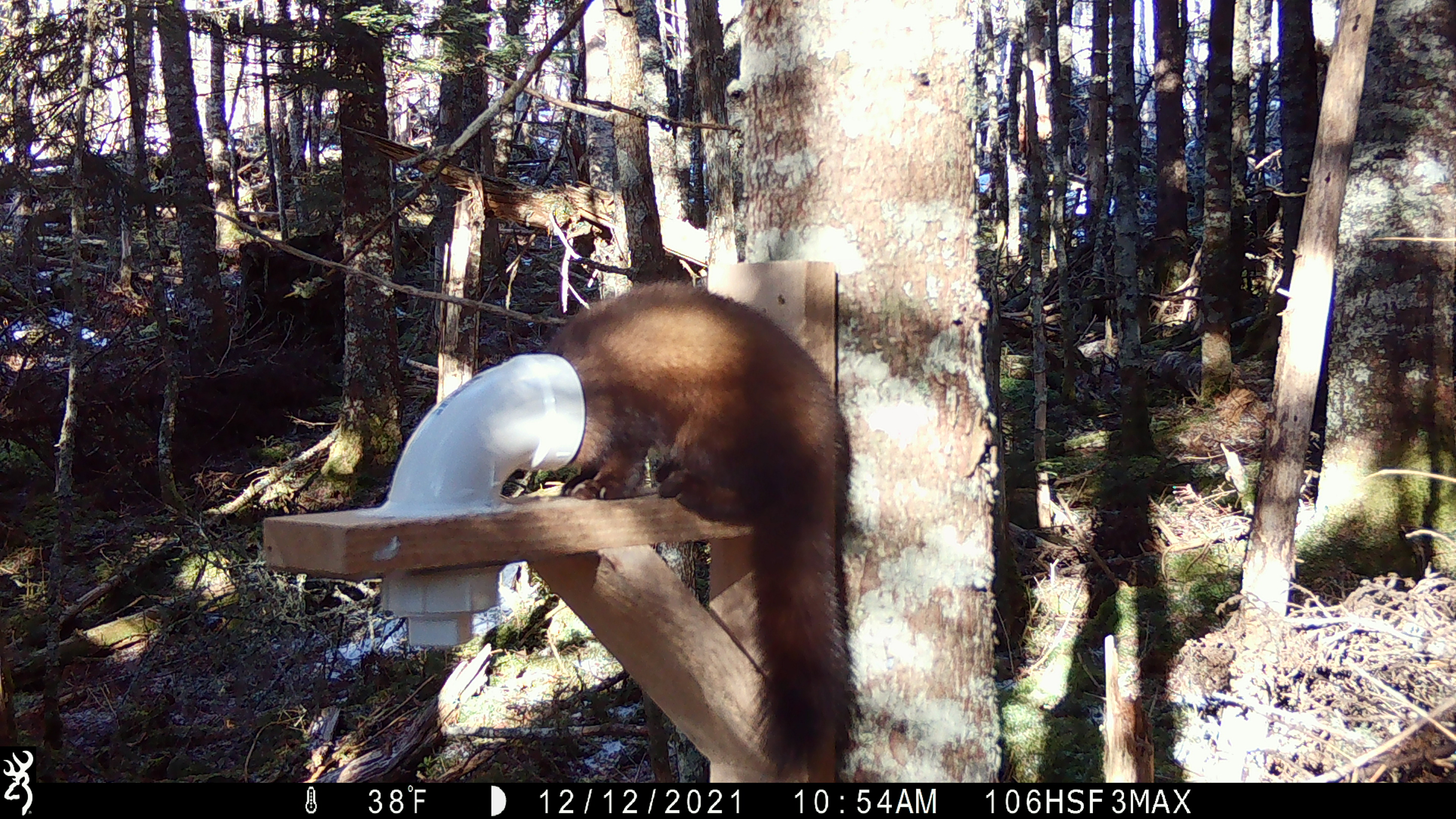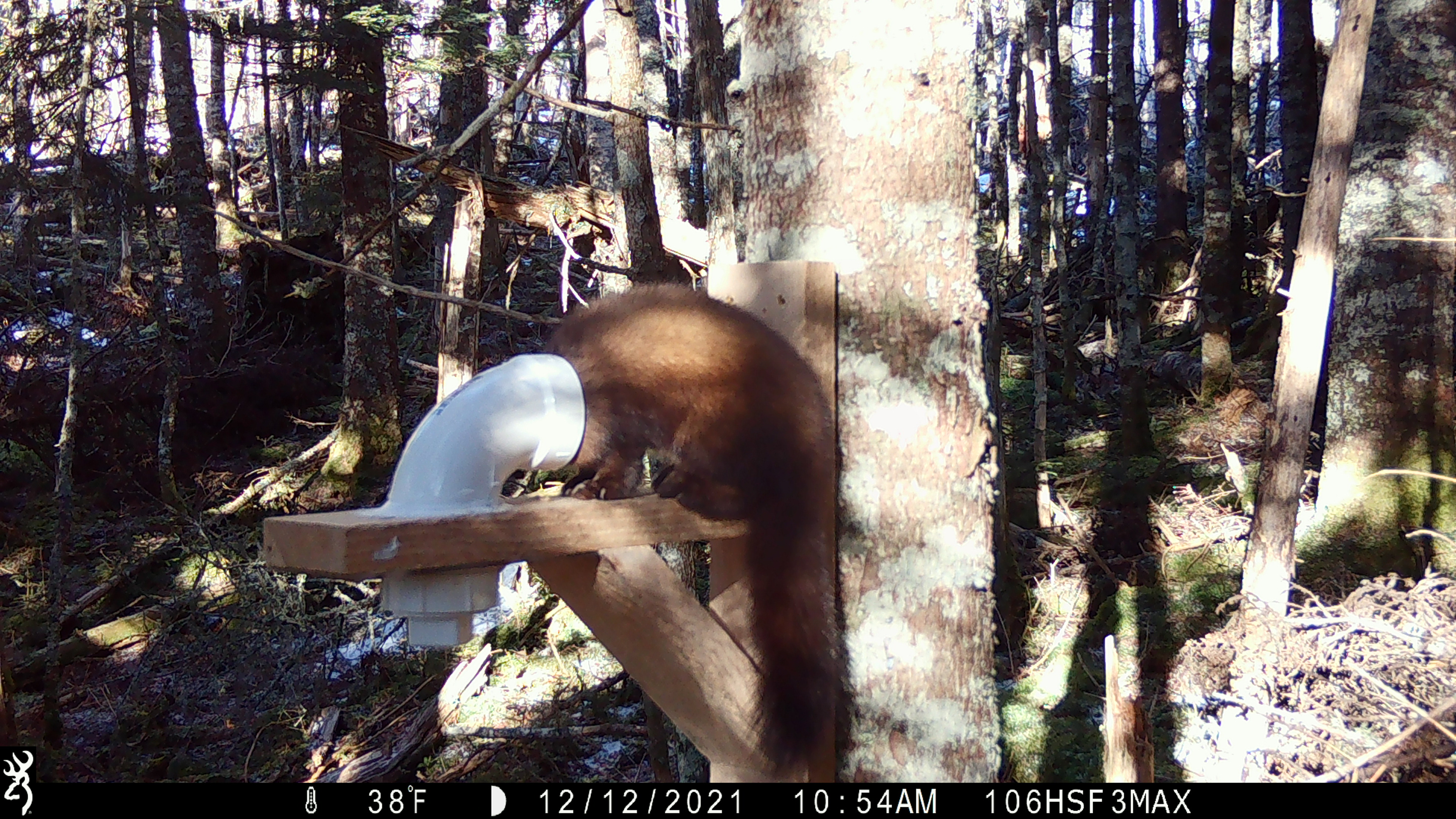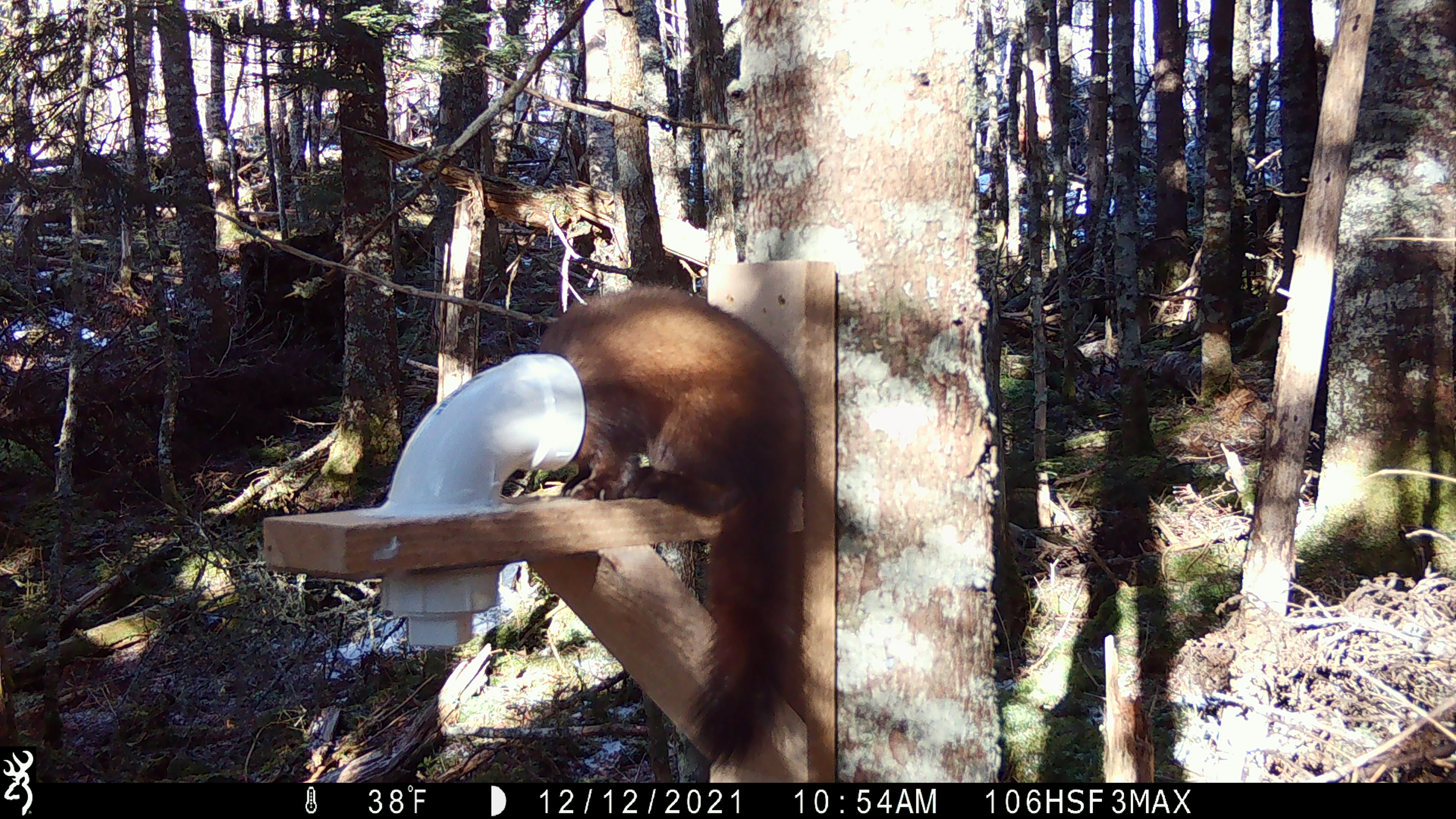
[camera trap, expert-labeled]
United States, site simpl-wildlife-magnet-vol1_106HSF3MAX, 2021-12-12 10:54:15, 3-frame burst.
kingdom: Animalia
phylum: Chordata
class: Mammalia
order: Carnivora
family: Mustelidae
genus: Martes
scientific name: Martes americana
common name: american marten